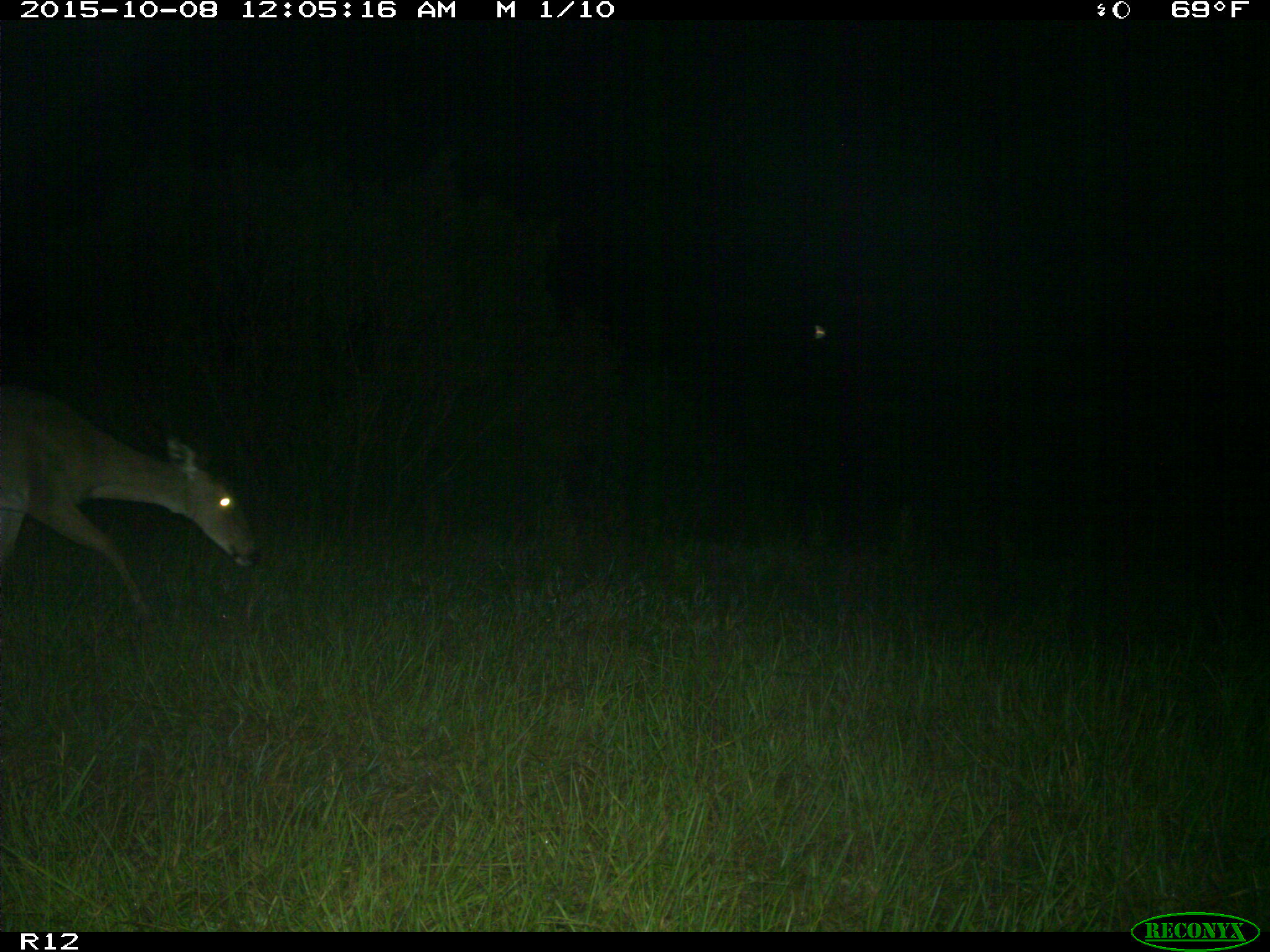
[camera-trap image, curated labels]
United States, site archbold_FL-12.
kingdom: Animalia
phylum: Chordata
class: Mammalia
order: Artiodactyla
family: Cervidae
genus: Odocoileus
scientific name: Odocoileus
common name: deer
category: unidentified deer